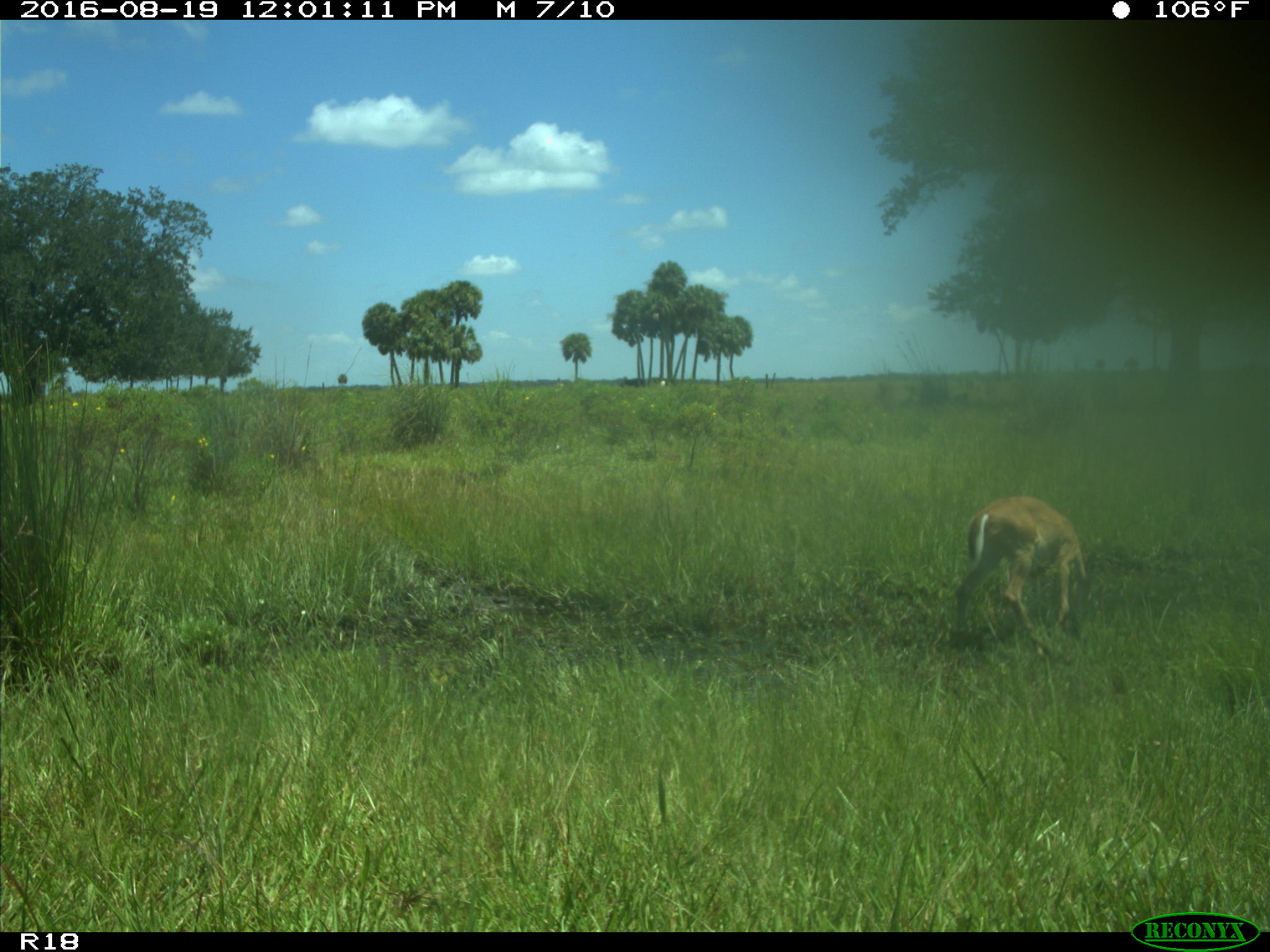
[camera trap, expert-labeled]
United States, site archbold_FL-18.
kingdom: Animalia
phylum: Chordata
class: Mammalia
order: Artiodactyla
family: Cervidae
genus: Odocoileus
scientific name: Odocoileus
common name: deer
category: unidentified deer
Unidentified deer (deer) (Odocoileus).